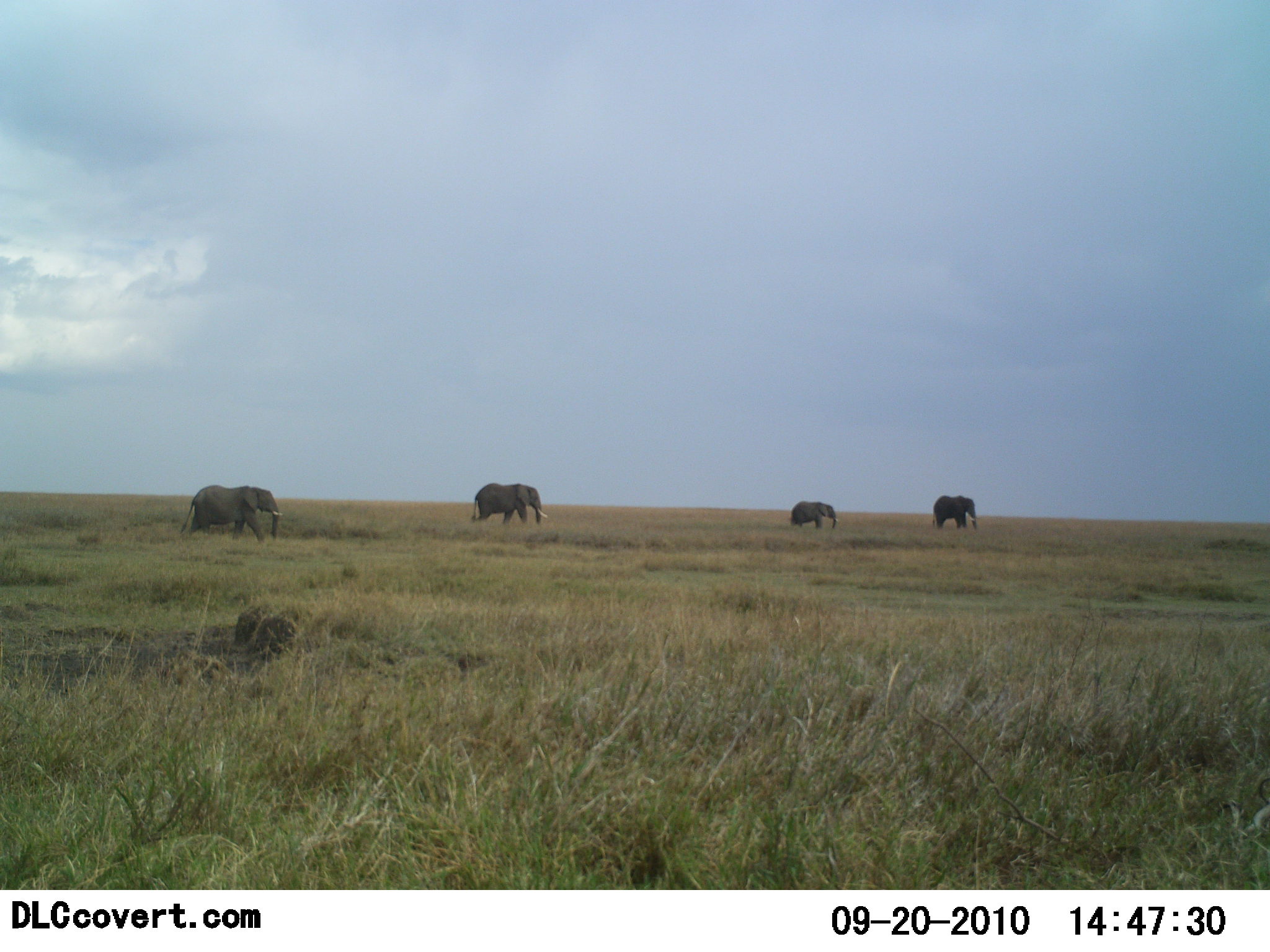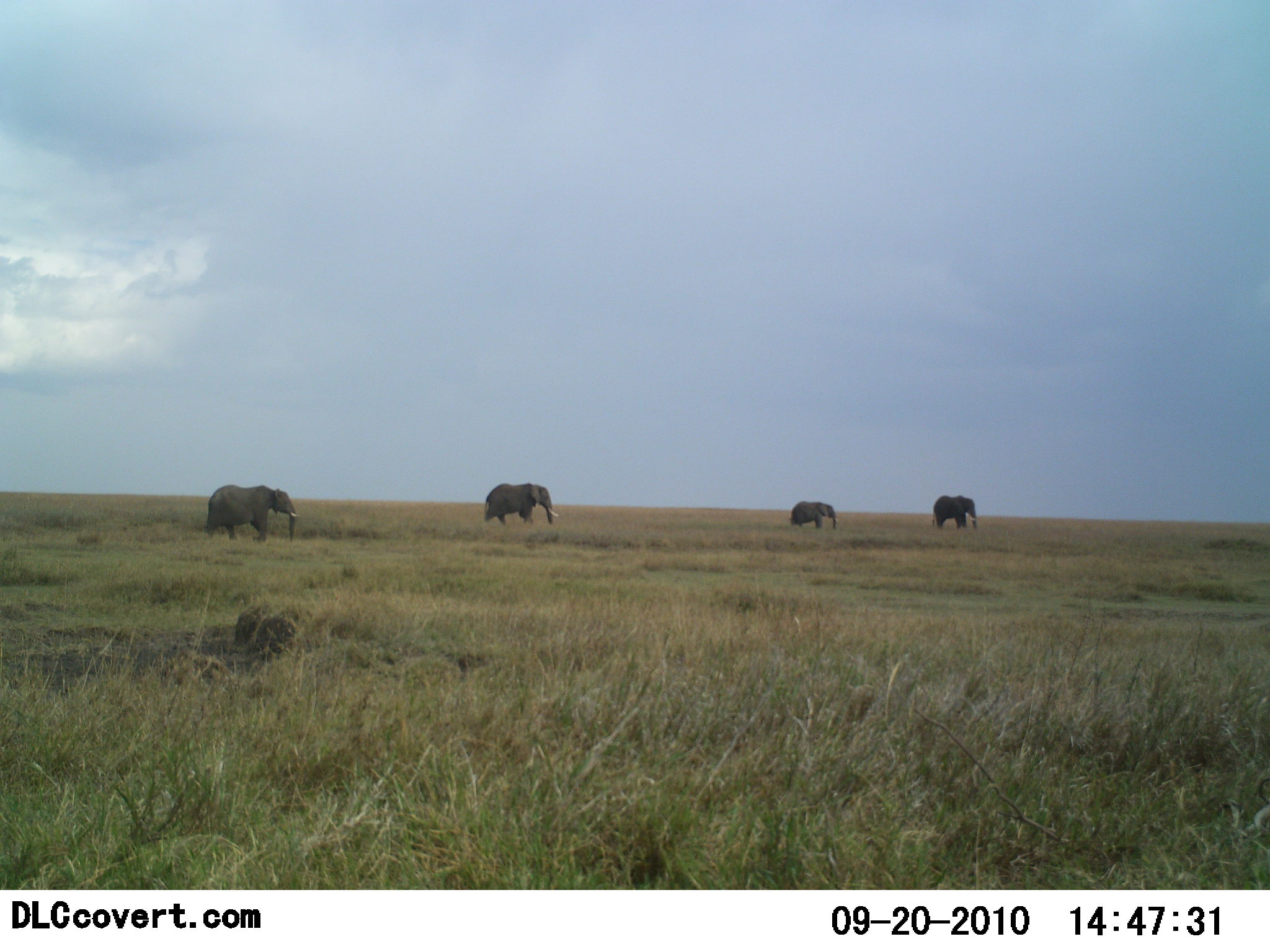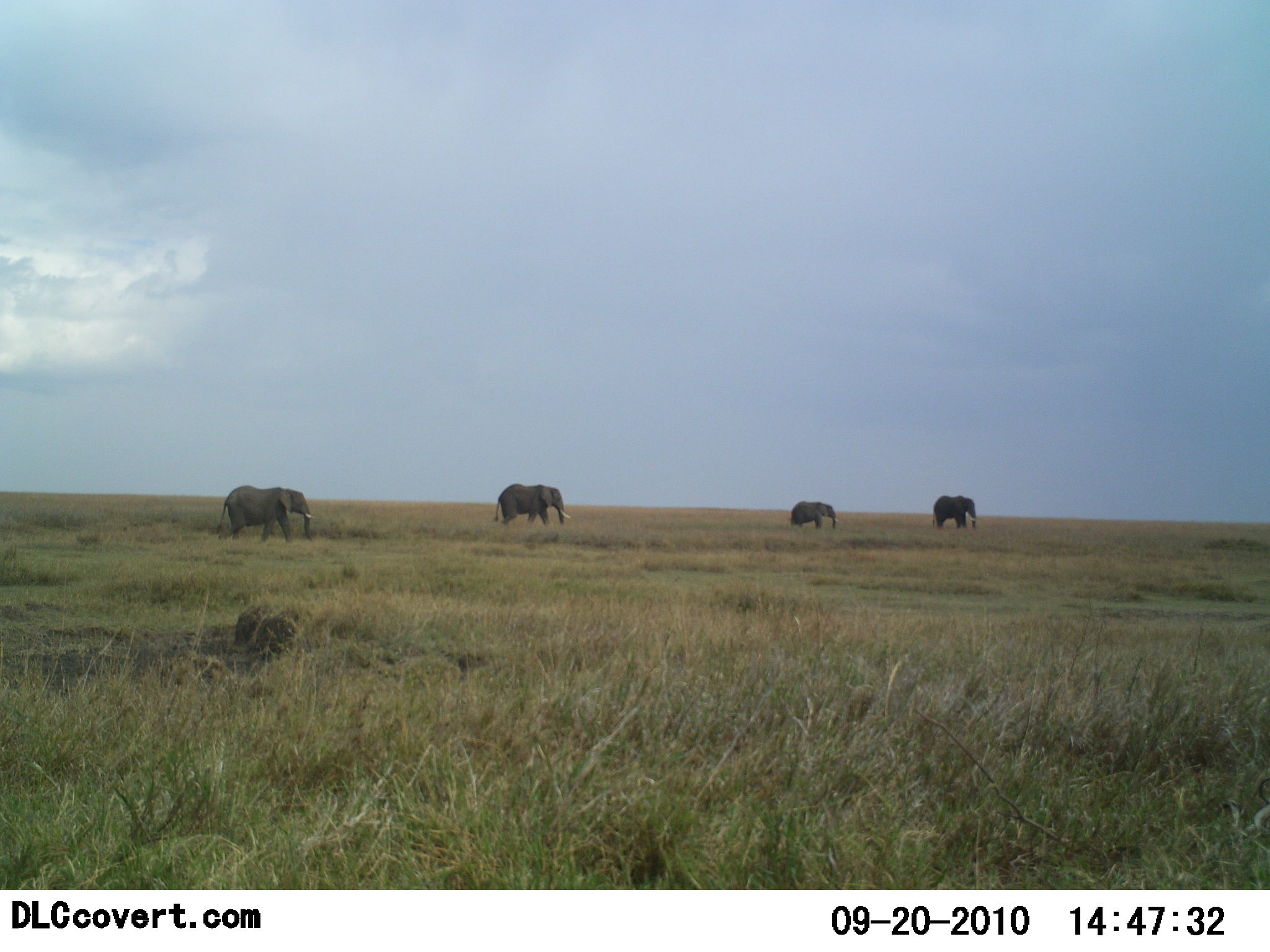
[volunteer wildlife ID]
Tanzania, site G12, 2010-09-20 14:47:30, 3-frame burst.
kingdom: Animalia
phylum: Chordata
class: Mammalia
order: Proboscidea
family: Elephantidae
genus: Loxodonta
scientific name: Loxodonta africana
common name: african bush elephant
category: elephant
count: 4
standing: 53%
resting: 7%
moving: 87%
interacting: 0%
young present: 7%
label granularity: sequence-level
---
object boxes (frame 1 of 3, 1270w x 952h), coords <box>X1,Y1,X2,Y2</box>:
animal: <box>179,484,285,544</box>; <box>471,483,548,528</box>; <box>931,494,978,530</box>; <box>790,501,839,530</box>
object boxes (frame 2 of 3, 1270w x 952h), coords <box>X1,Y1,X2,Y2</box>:
animal: <box>204,483,300,542</box>; <box>484,481,559,526</box>; <box>932,494,977,530</box>; <box>789,499,838,530</box>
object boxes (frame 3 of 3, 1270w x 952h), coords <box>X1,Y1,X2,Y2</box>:
animal: <box>214,485,316,543</box>; <box>493,483,571,527</box>; <box>932,495,977,529</box>; <box>789,501,837,530</box>